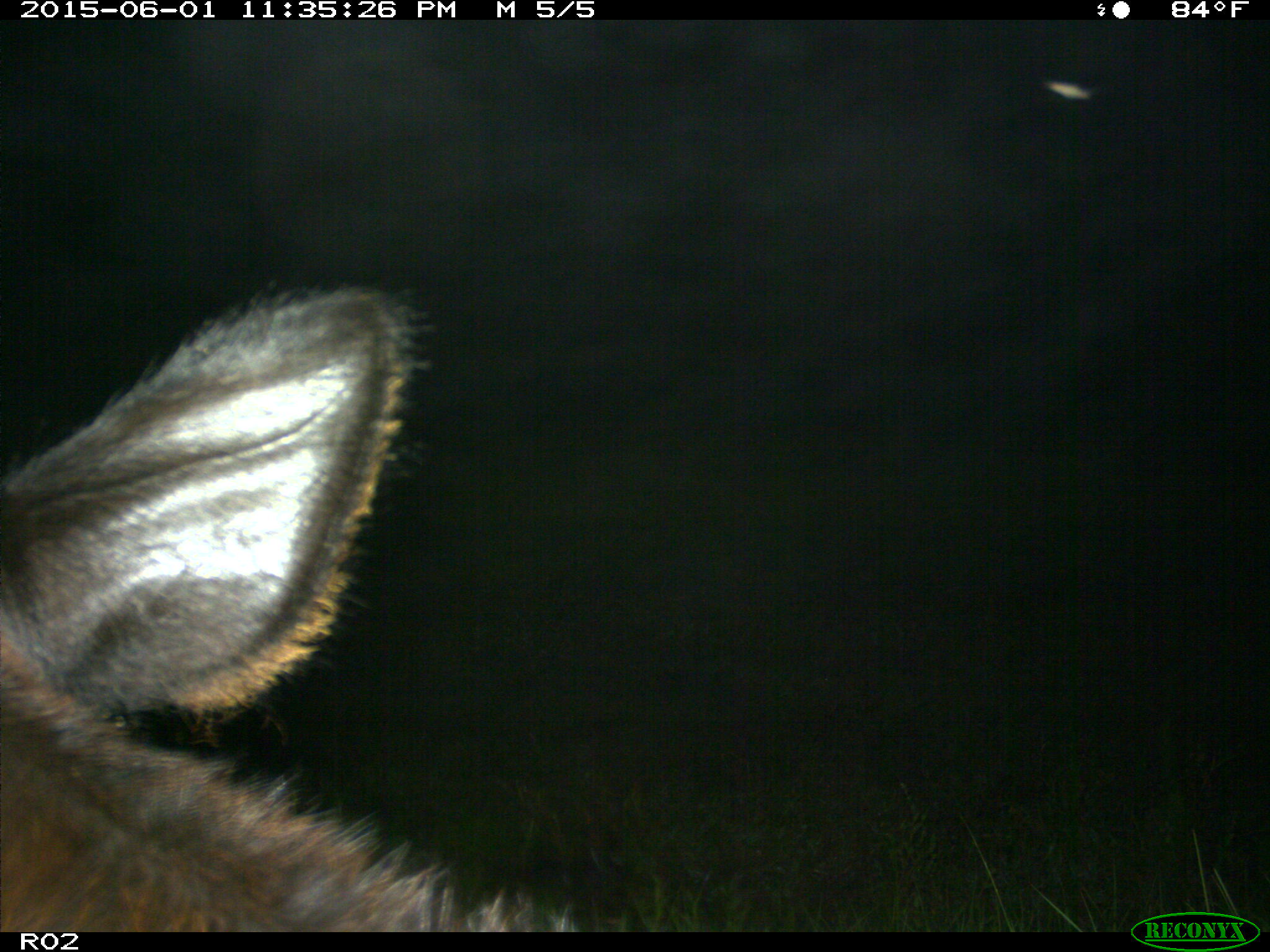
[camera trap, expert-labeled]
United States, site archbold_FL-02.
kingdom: Animalia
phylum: Chordata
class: Mammalia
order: Artiodactyla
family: Bovidae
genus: Bos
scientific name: Bos taurus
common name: domestic cow